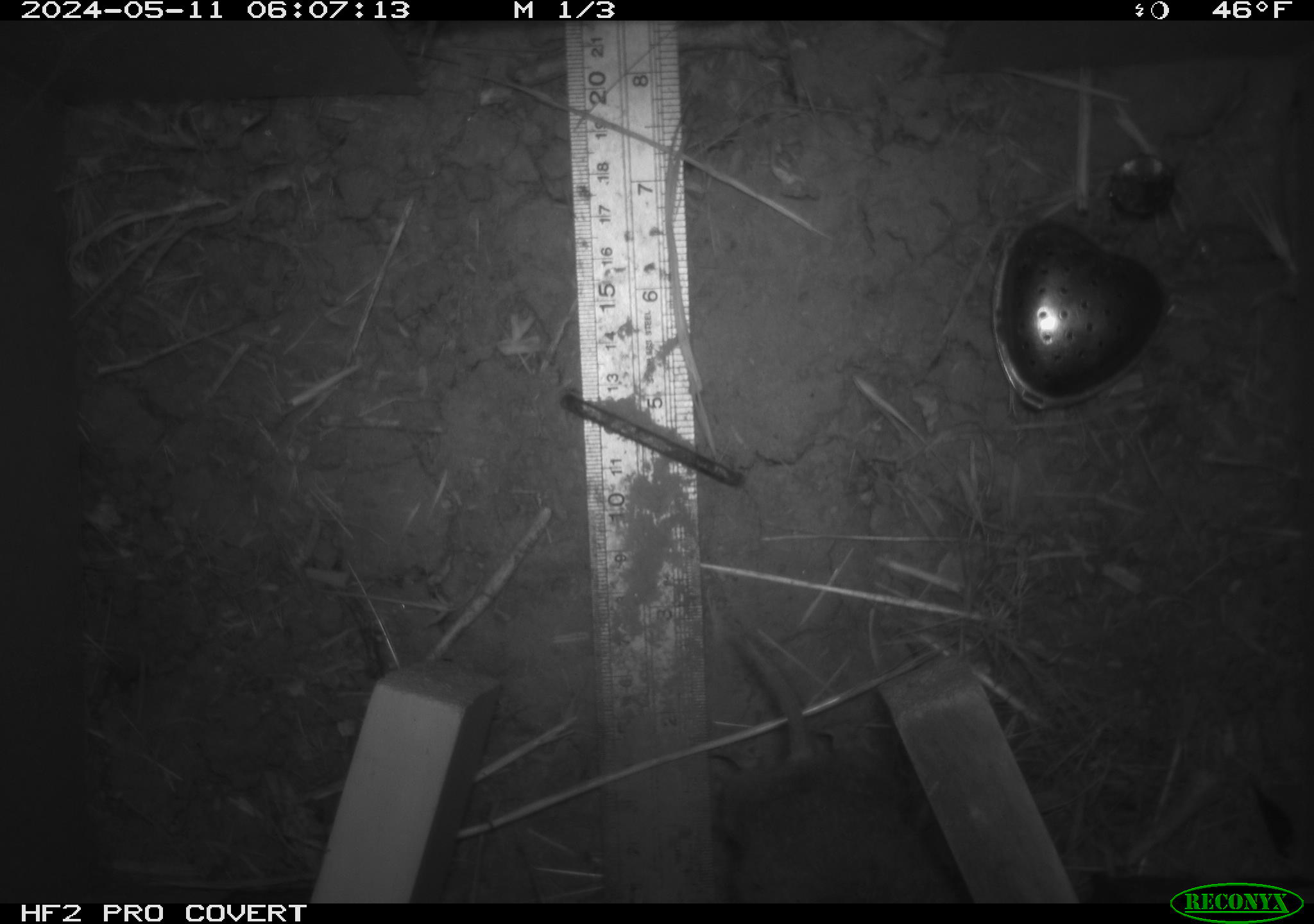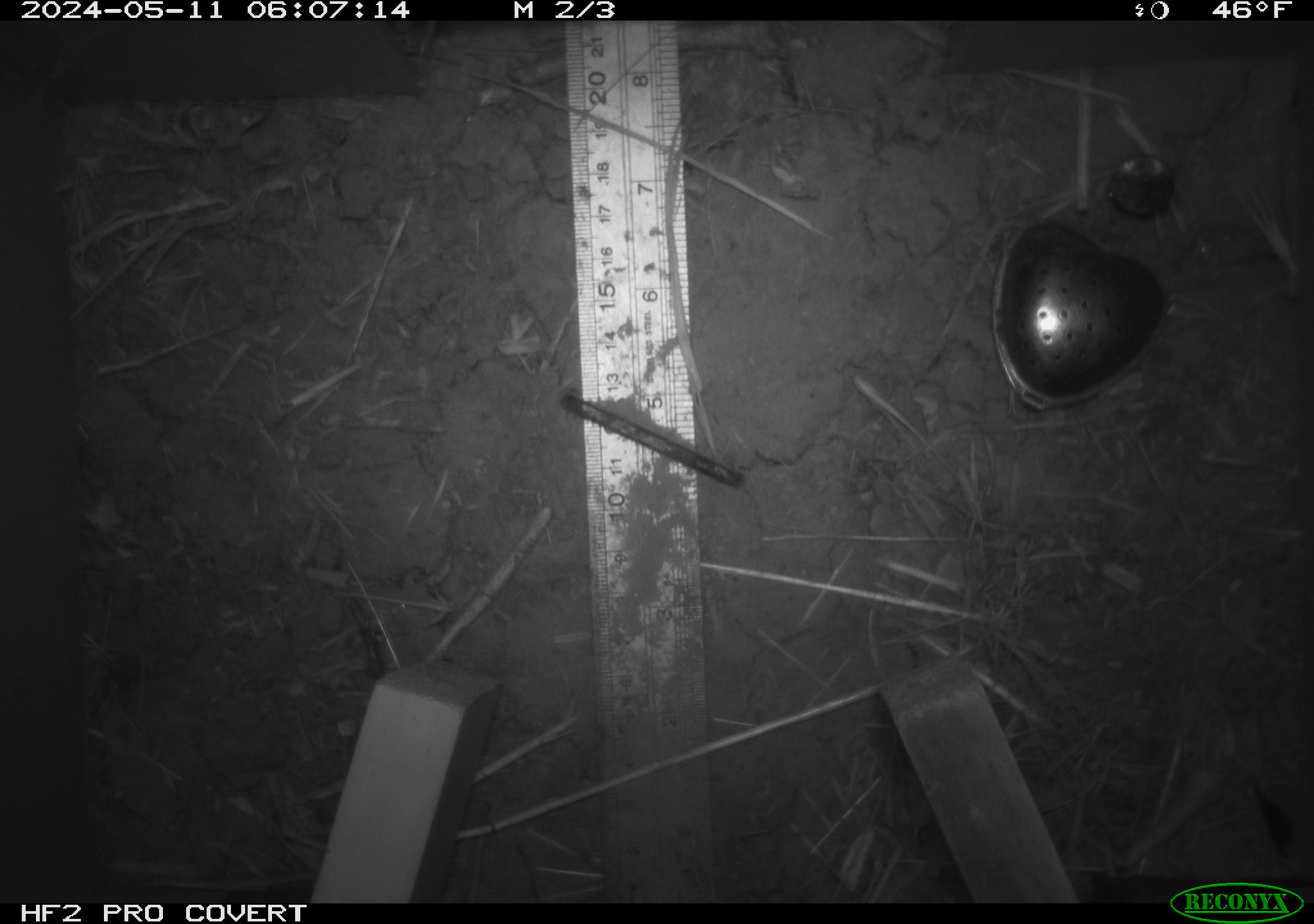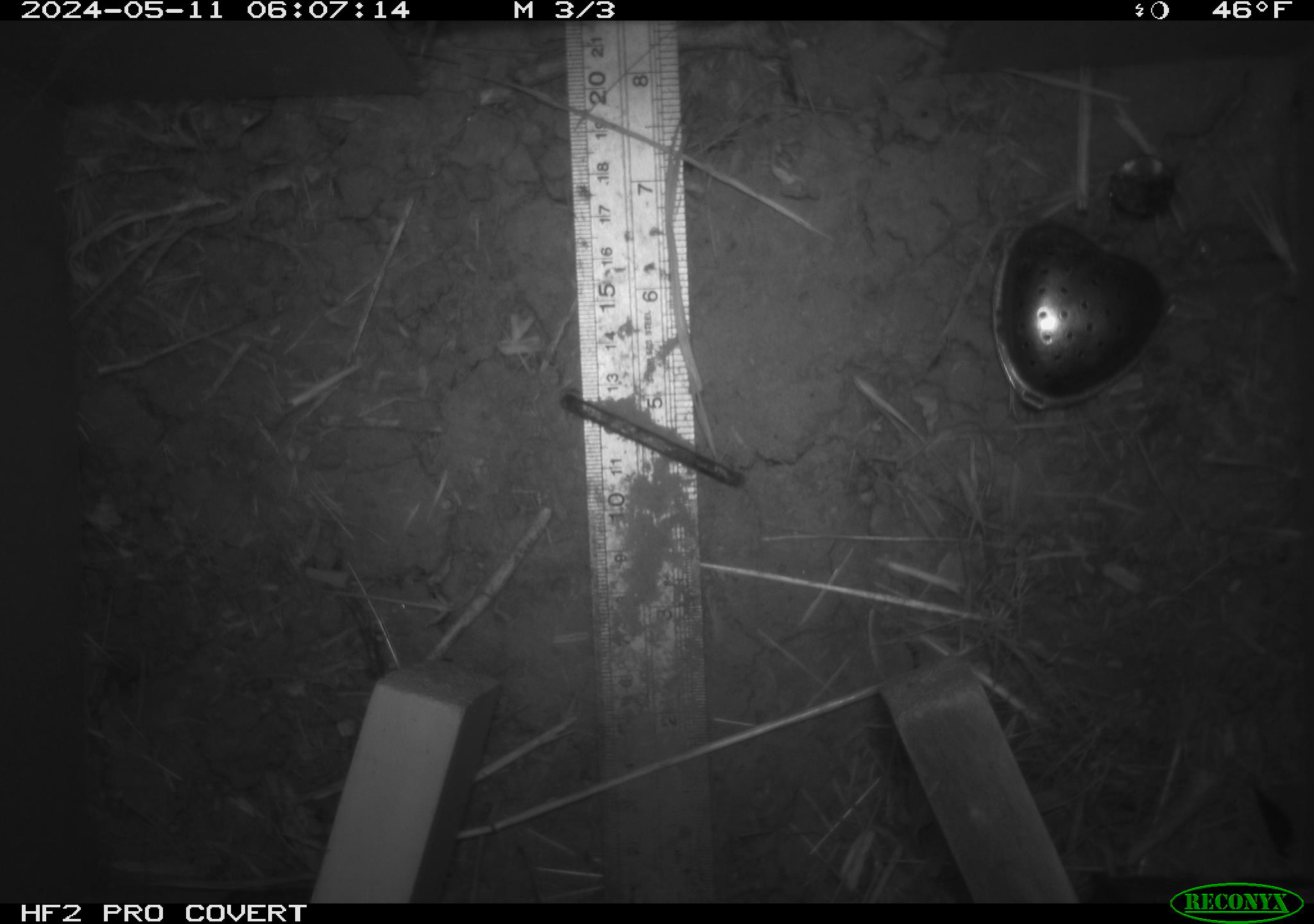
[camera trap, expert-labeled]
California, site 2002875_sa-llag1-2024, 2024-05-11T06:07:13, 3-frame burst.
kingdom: Animalia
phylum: Chordata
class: Mammalia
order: Rodentia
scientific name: Rodentia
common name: rodent